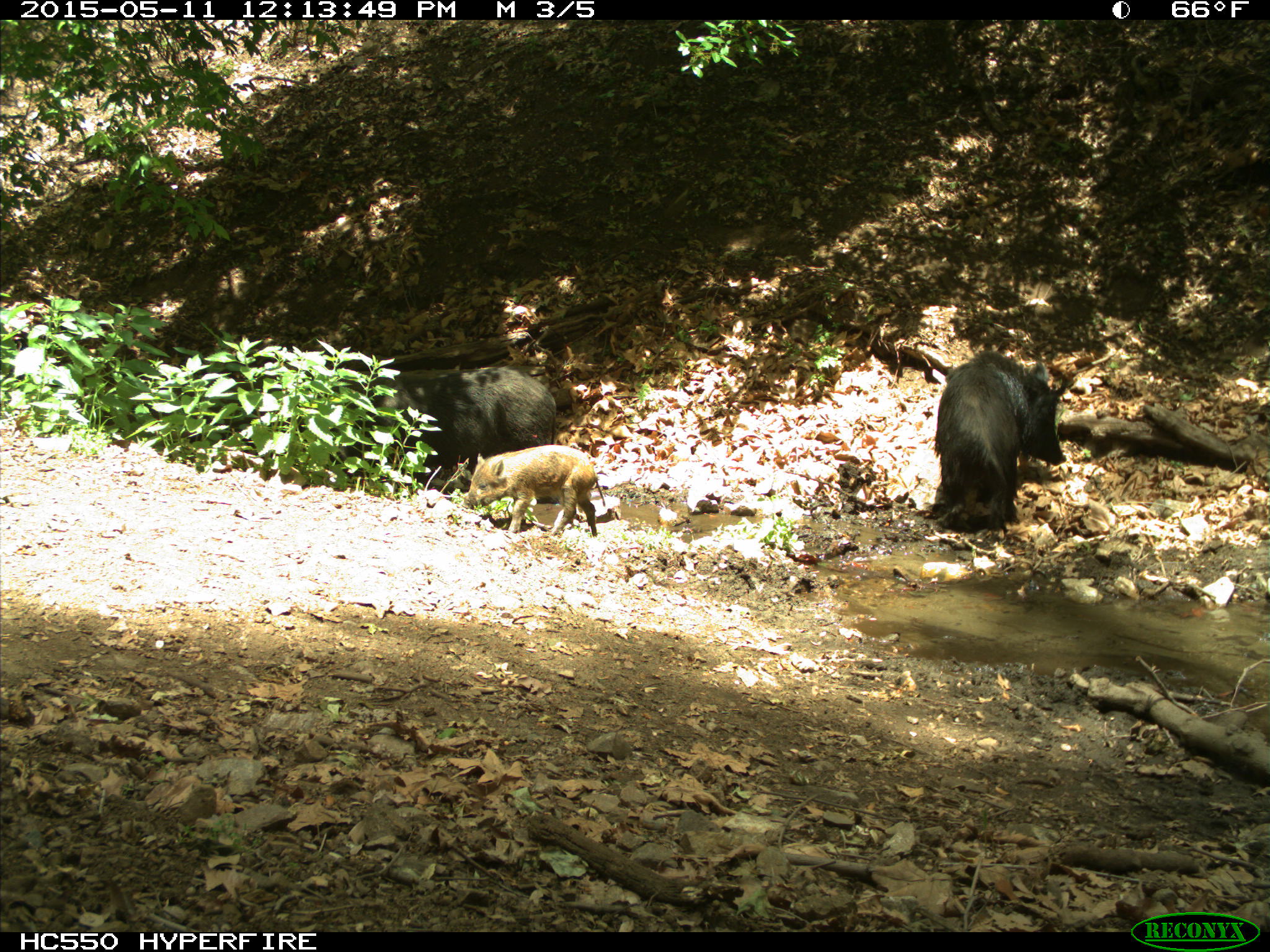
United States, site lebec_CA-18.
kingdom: Animalia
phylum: Chordata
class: Mammalia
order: Artiodactyla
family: Suidae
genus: Sus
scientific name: Sus scrofa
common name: wild boar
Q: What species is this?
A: Sus scrofa (wild boar).